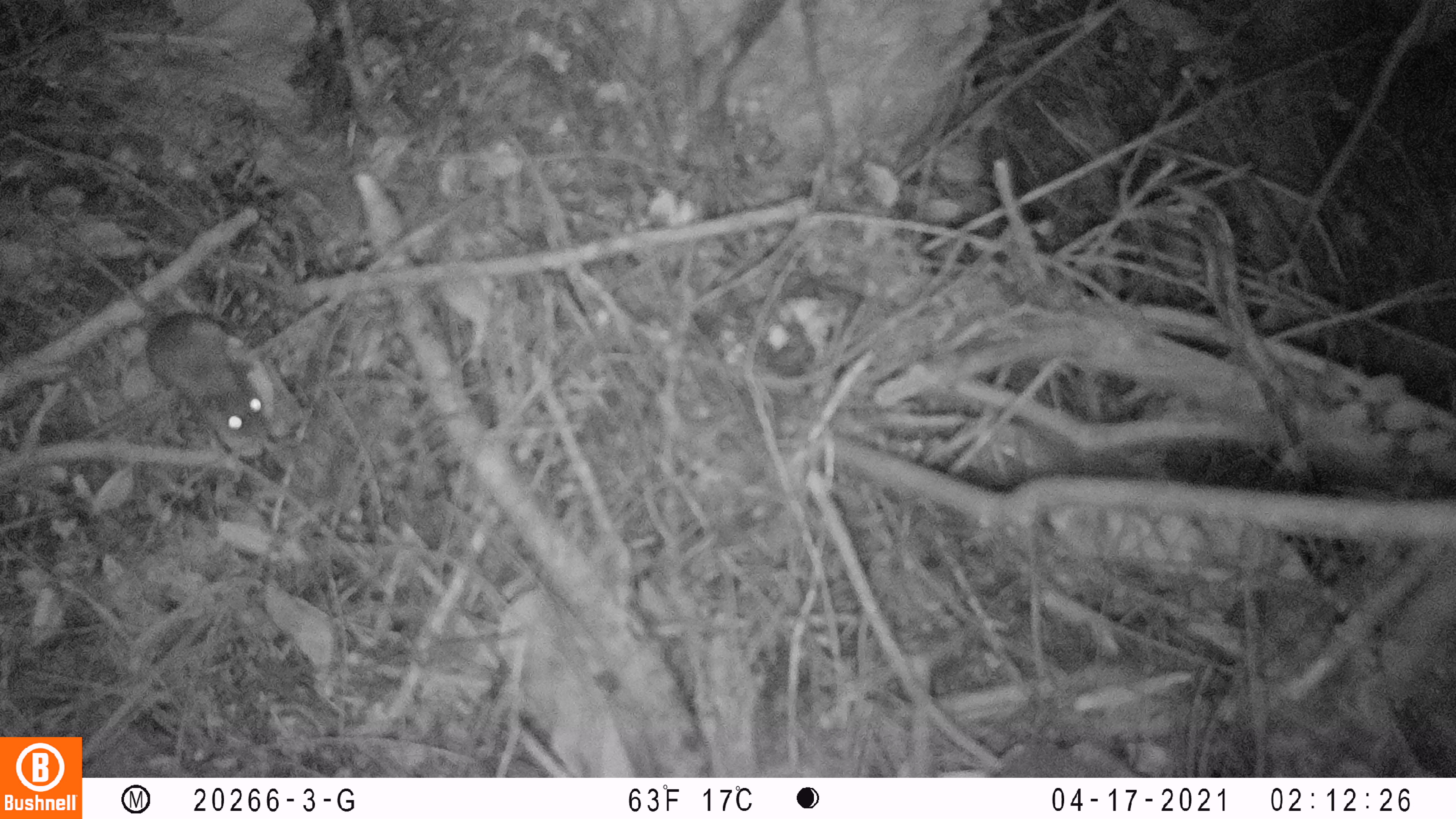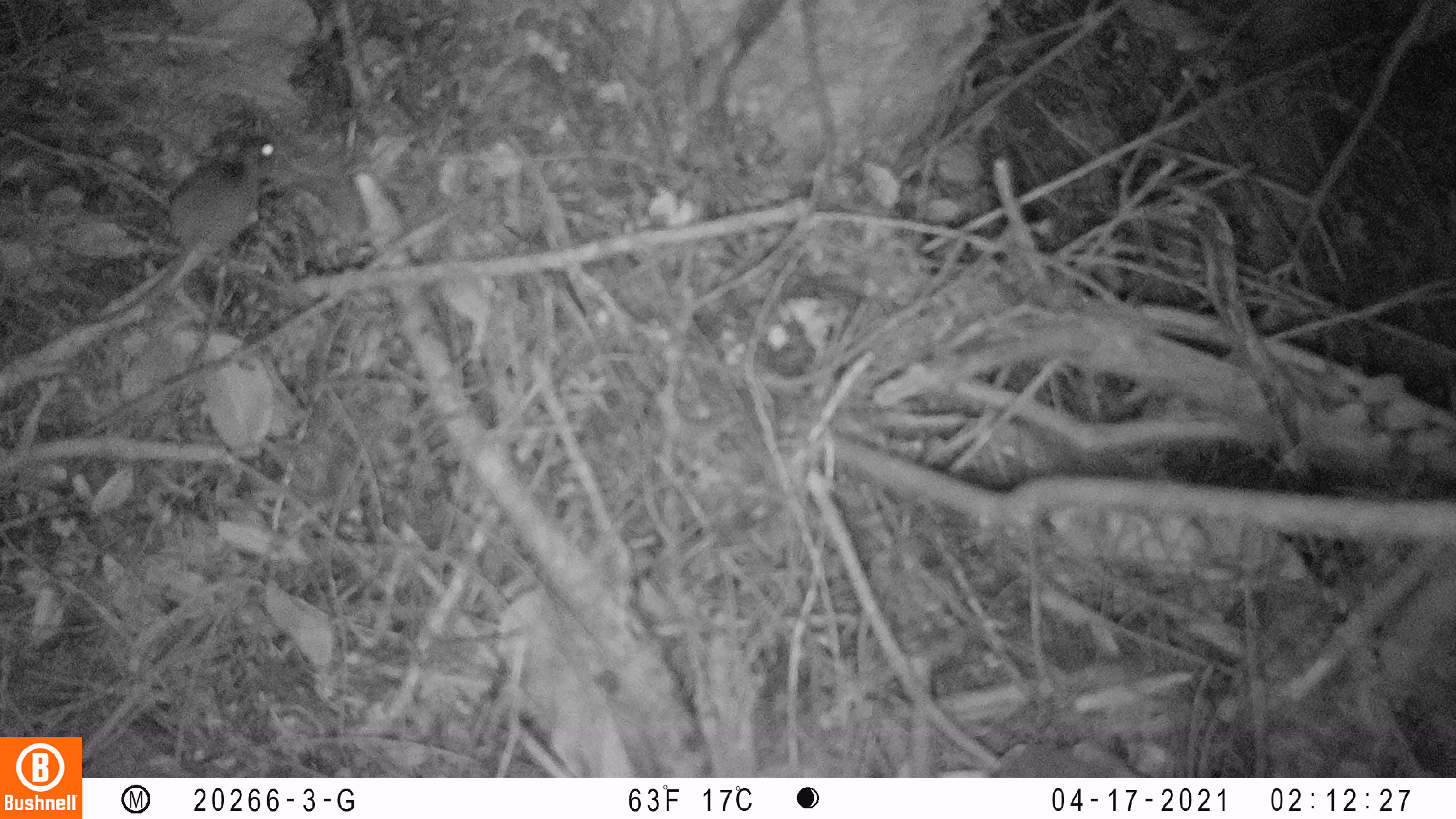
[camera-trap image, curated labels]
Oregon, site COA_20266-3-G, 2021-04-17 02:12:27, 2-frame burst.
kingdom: Animalia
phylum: Chordata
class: Mammalia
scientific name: Mammalia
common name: small mammal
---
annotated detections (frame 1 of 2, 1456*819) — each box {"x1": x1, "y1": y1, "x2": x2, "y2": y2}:
small mammal: {"x1": 19, "y1": 195, "x2": 327, "y2": 475}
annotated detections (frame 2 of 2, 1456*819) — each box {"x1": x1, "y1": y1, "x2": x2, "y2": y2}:
small mammal: {"x1": 28, "y1": 96, "x2": 311, "y2": 350}